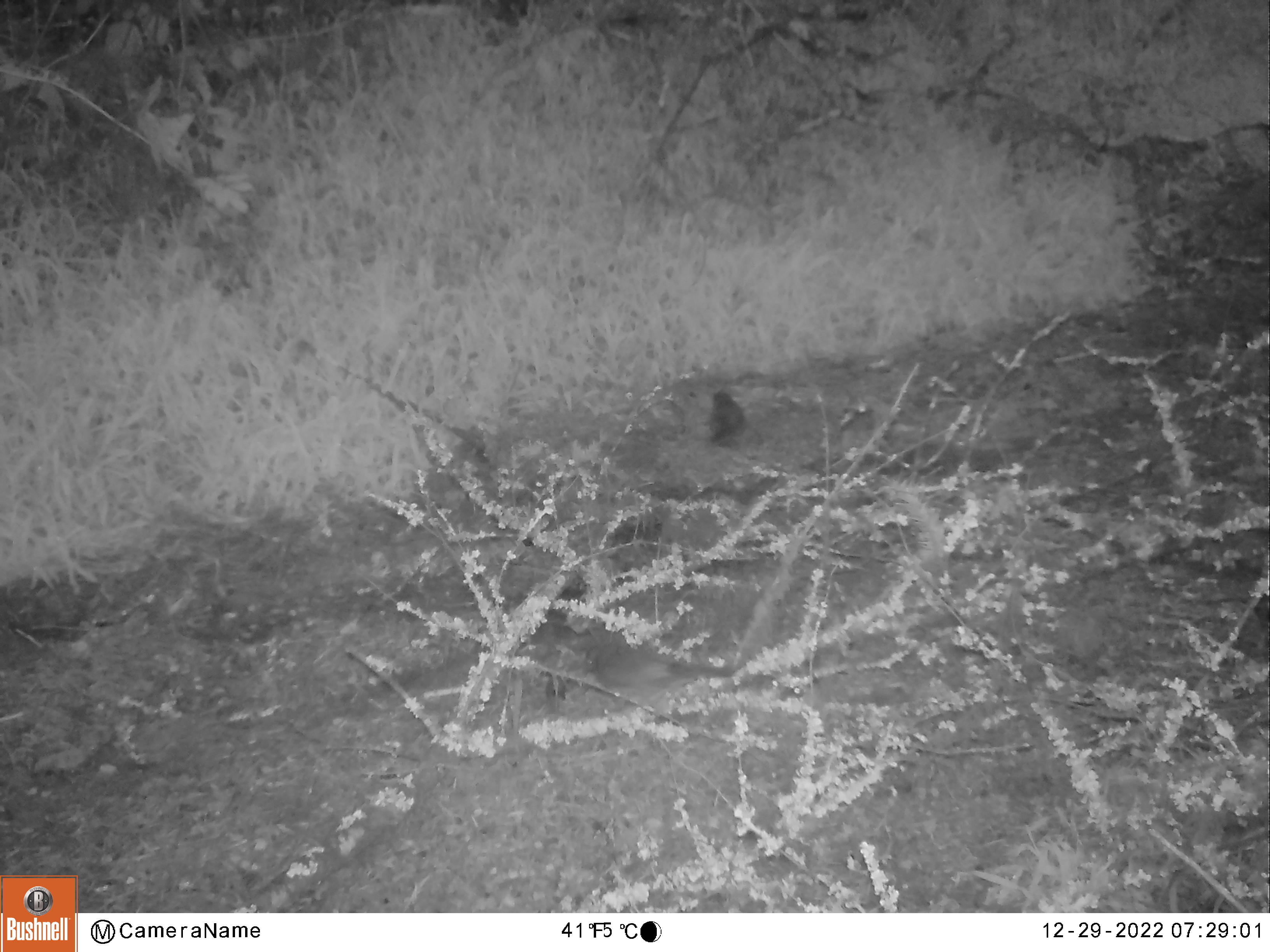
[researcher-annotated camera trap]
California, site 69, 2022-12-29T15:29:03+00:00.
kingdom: Animalia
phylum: Chordata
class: Aves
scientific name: Aves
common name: bird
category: unknown bird